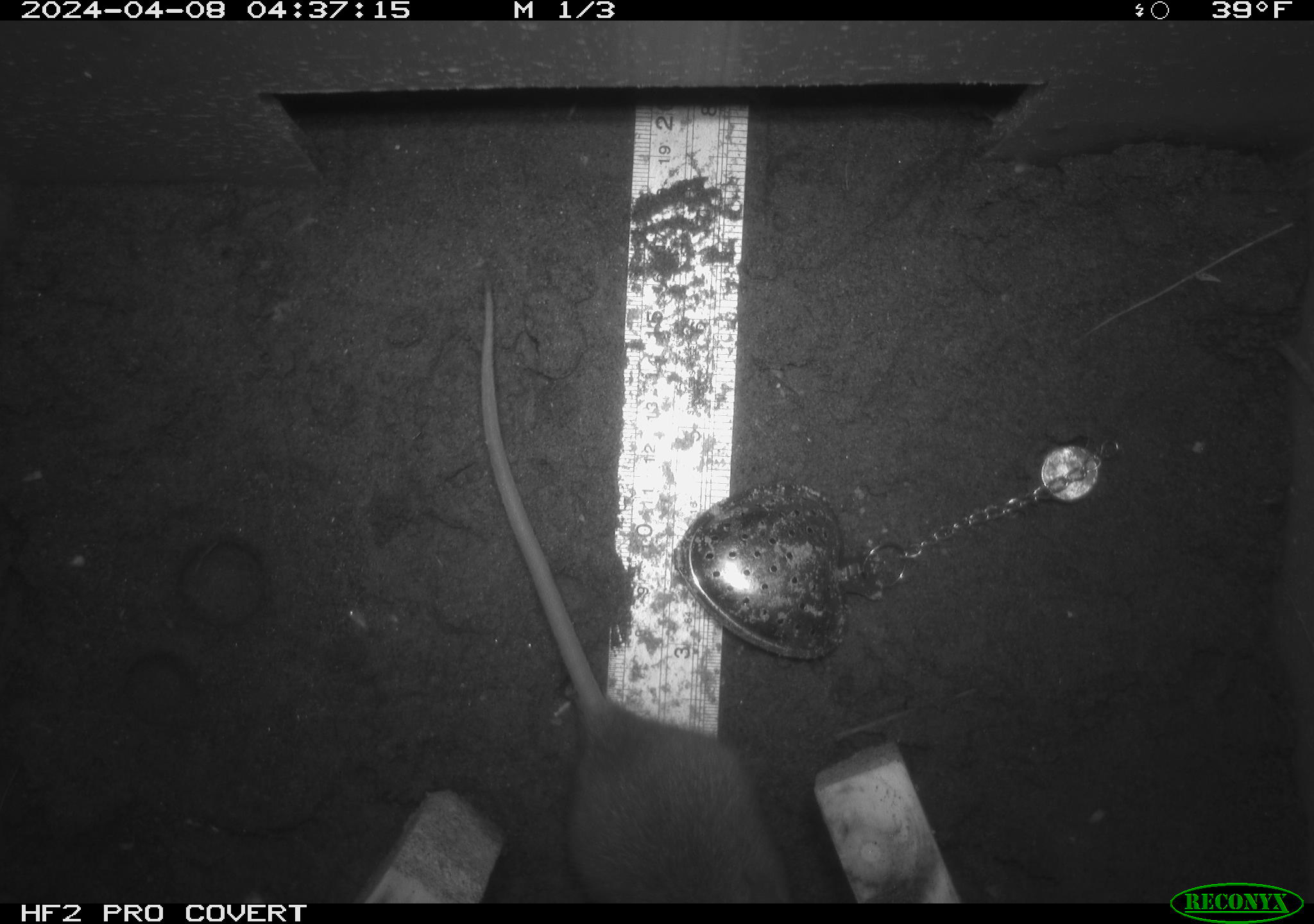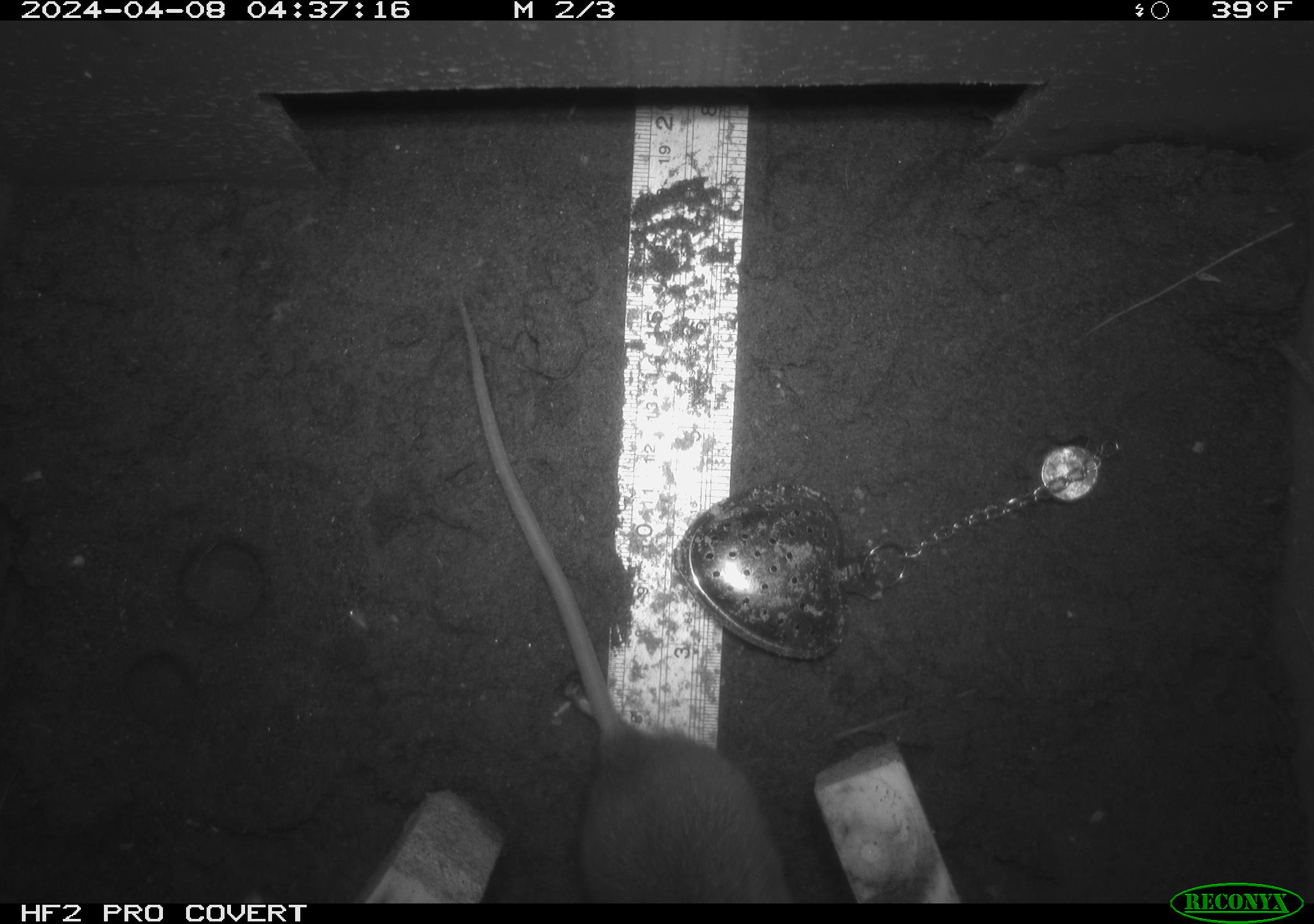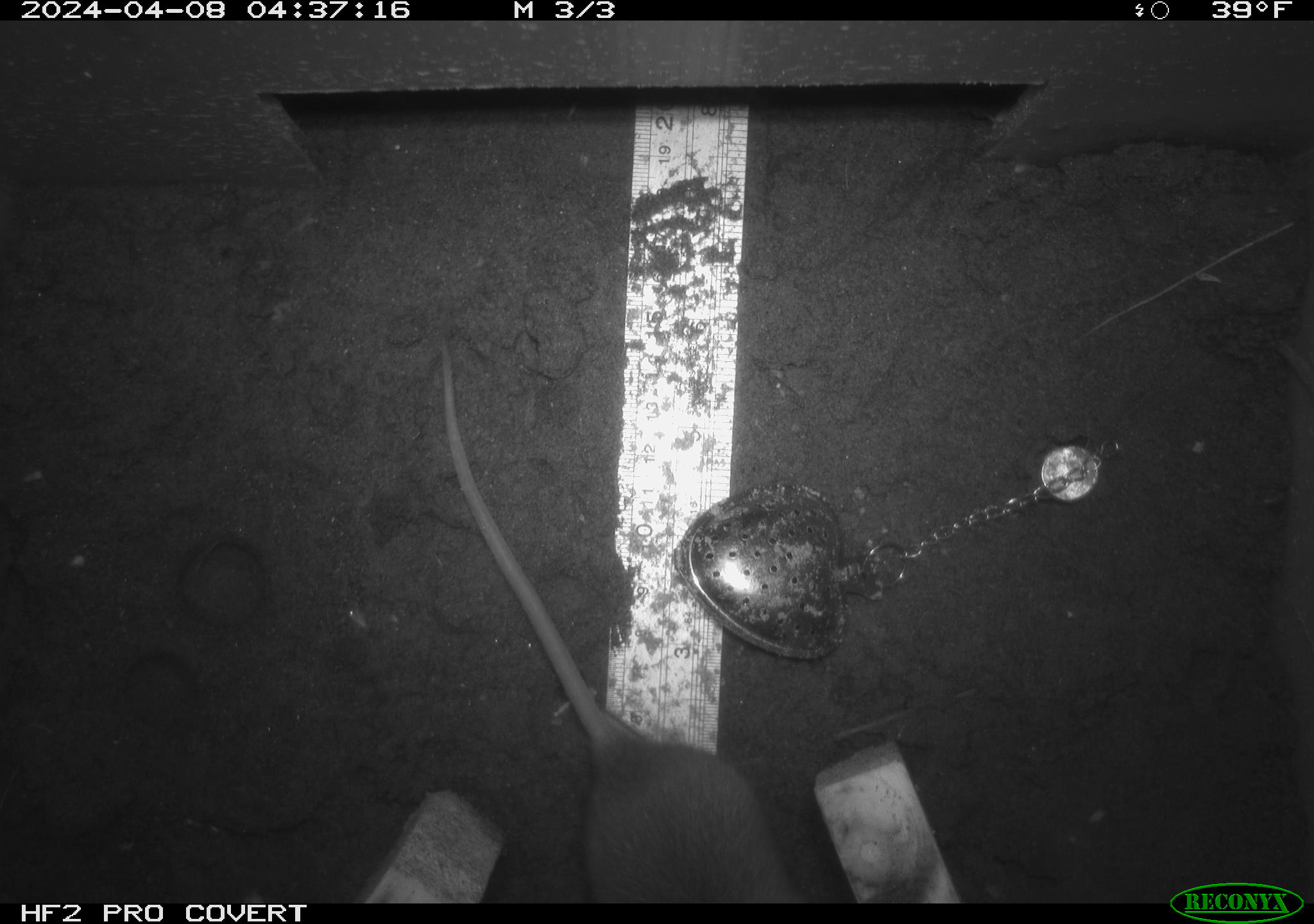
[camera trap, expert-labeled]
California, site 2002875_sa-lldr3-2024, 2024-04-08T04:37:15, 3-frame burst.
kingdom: Animalia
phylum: Chordata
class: Mammalia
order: Rodentia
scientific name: Rodentia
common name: rodent